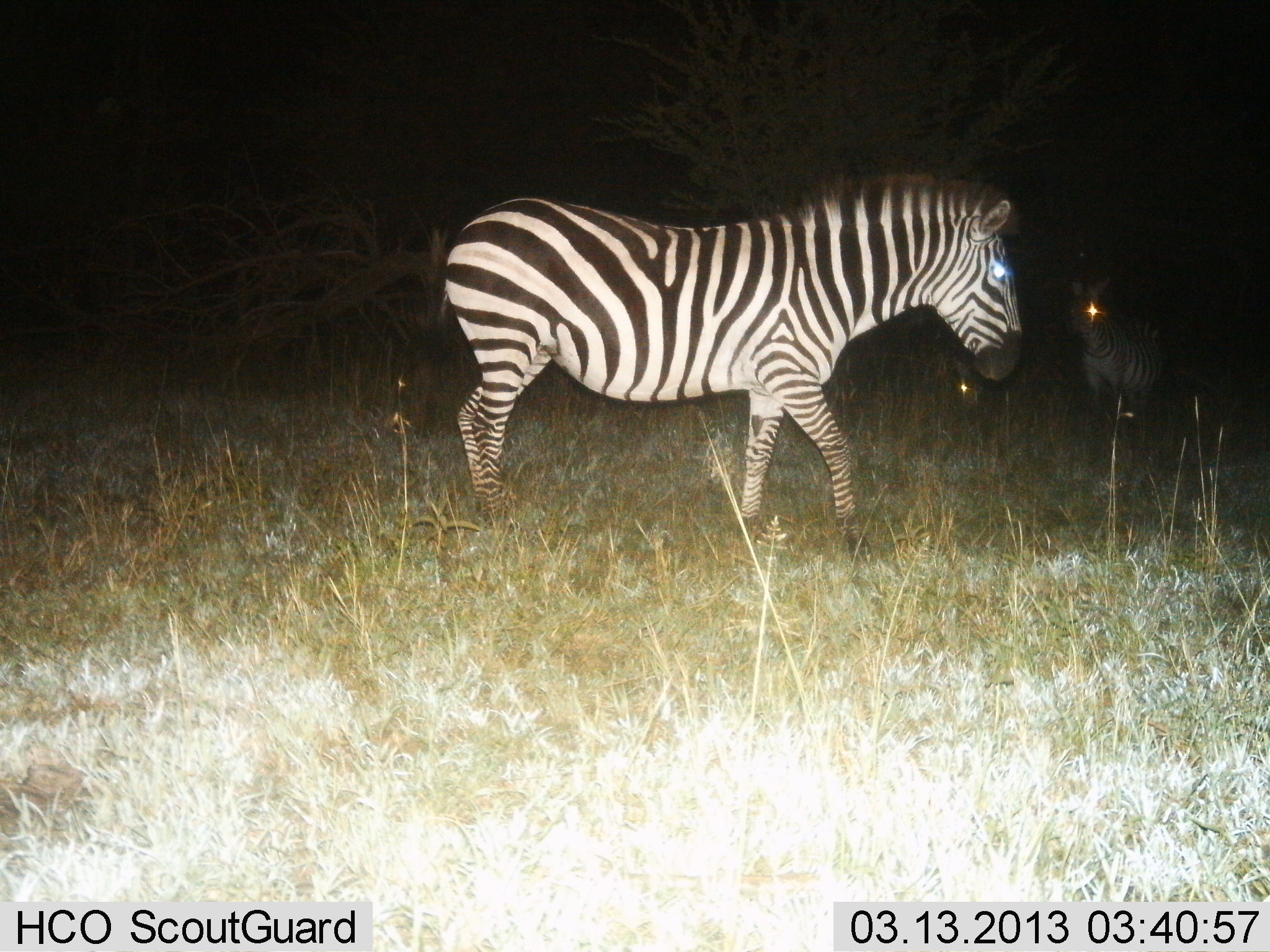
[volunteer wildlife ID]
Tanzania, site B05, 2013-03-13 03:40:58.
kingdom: Animalia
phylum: Chordata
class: Mammalia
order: Perissodactyla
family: Equidae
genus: Equus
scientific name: Equus quagga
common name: plains zebra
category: zebra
Zebra (plains zebra) (Equus quagga), count 3. Behavior (volunteer vote fractions): standing 72%, resting 11%, moving 44%, interacting 0%. Young present (vote fraction): 0%. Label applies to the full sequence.